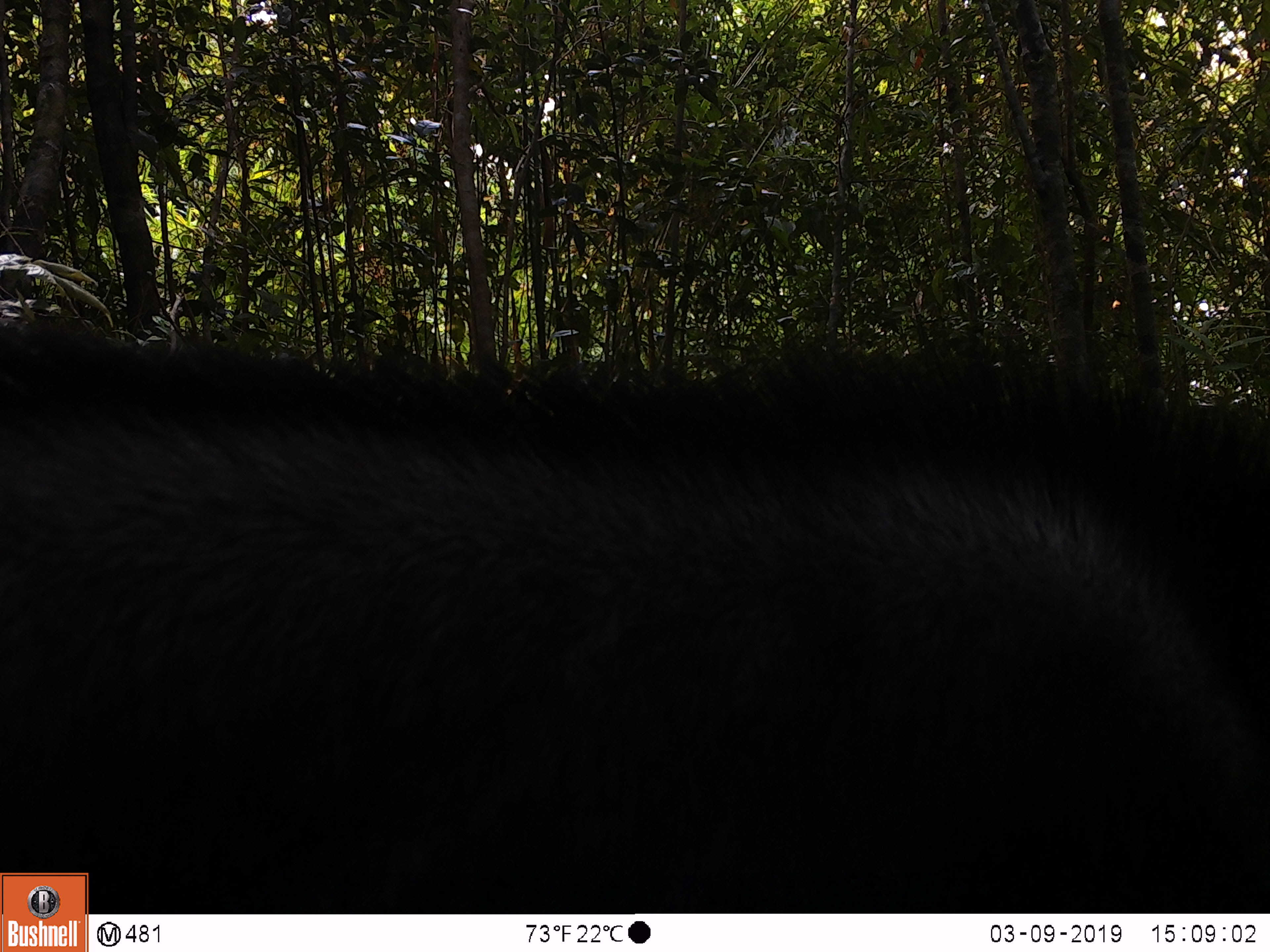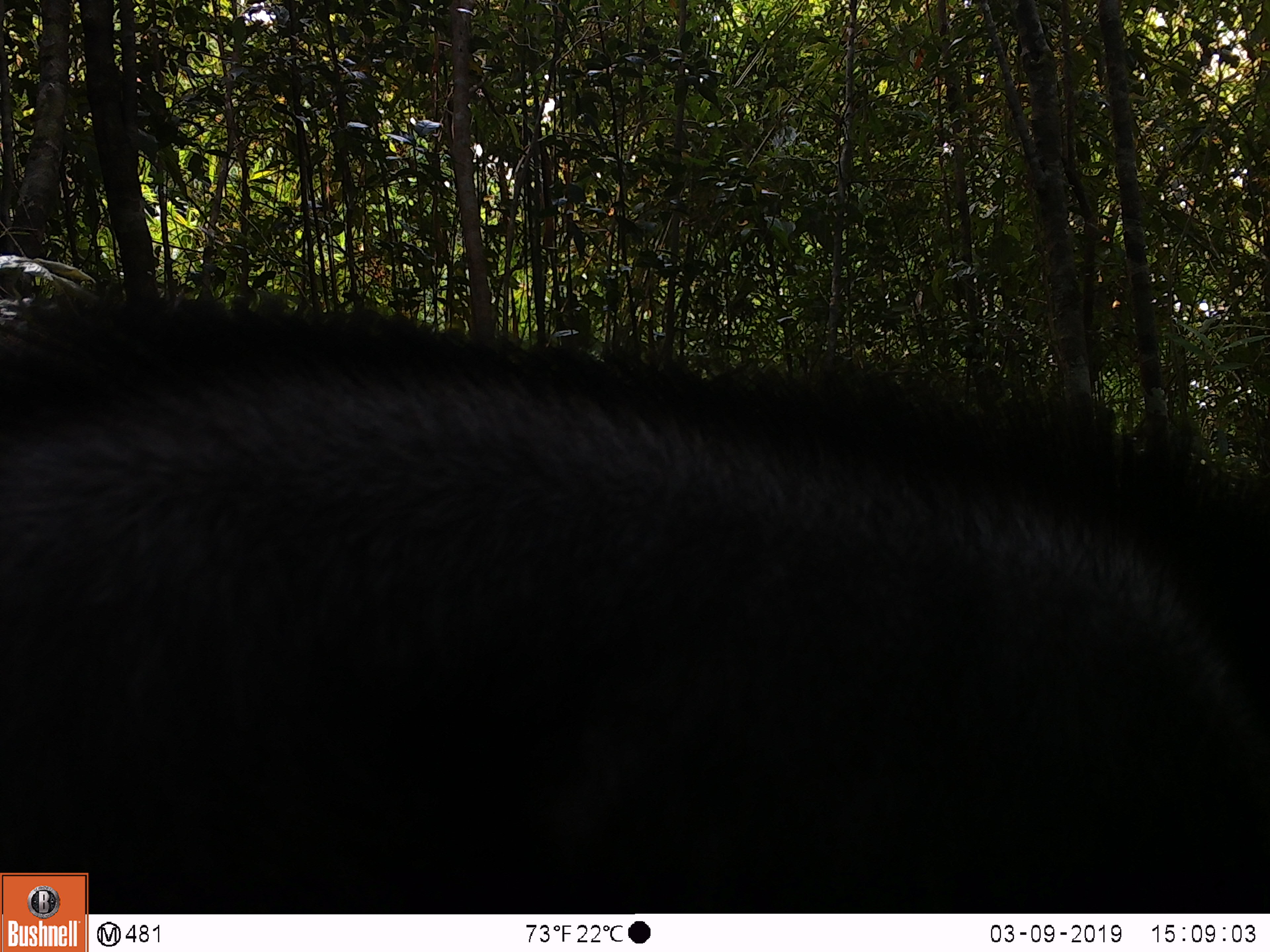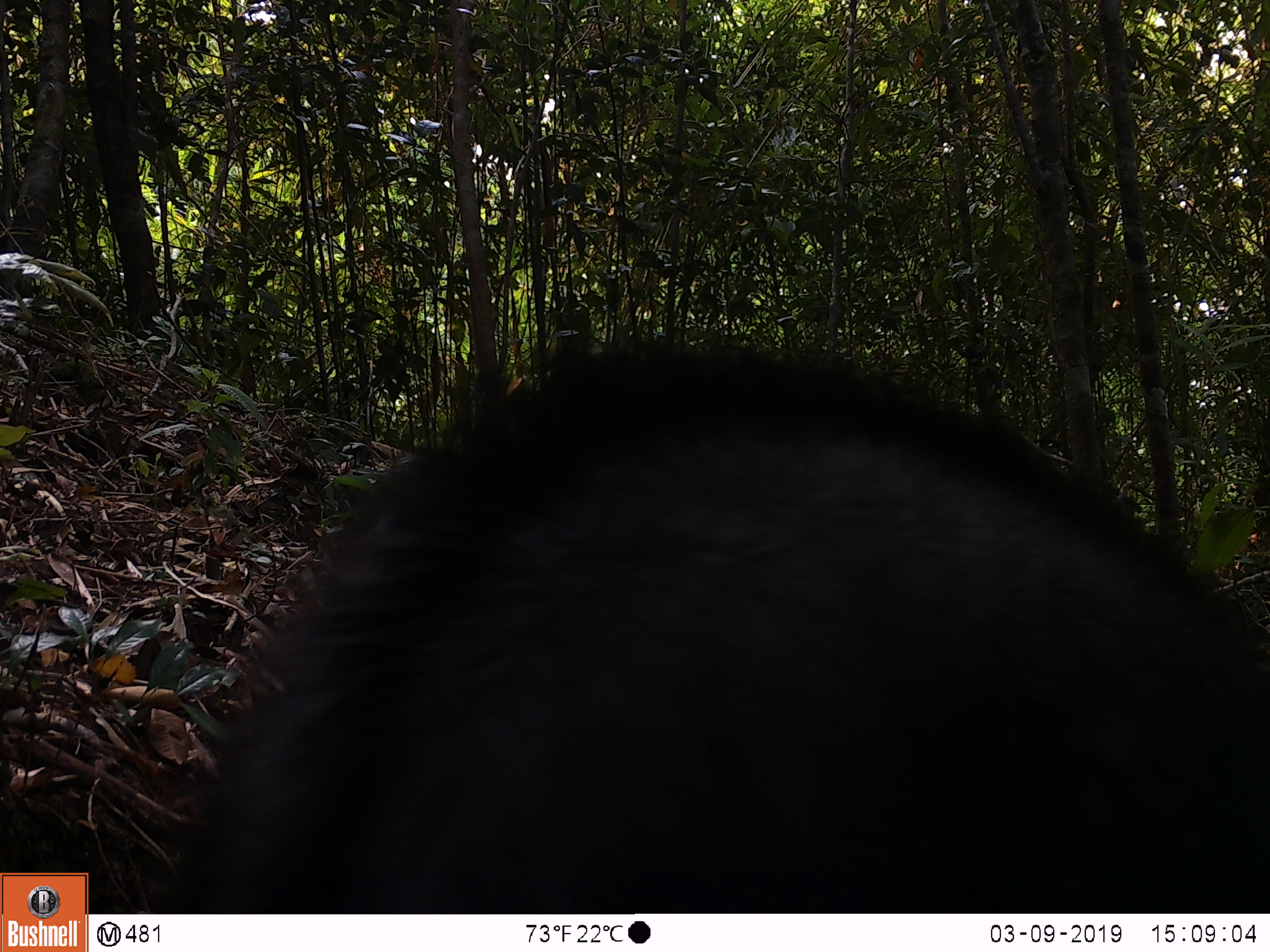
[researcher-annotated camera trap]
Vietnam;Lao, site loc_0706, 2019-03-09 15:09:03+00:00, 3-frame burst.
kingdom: Animalia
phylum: Chordata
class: Mammalia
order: Artiodactyla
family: Bovidae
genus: Capricornis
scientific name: Capricornis sumatraensis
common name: chinese serow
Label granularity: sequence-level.